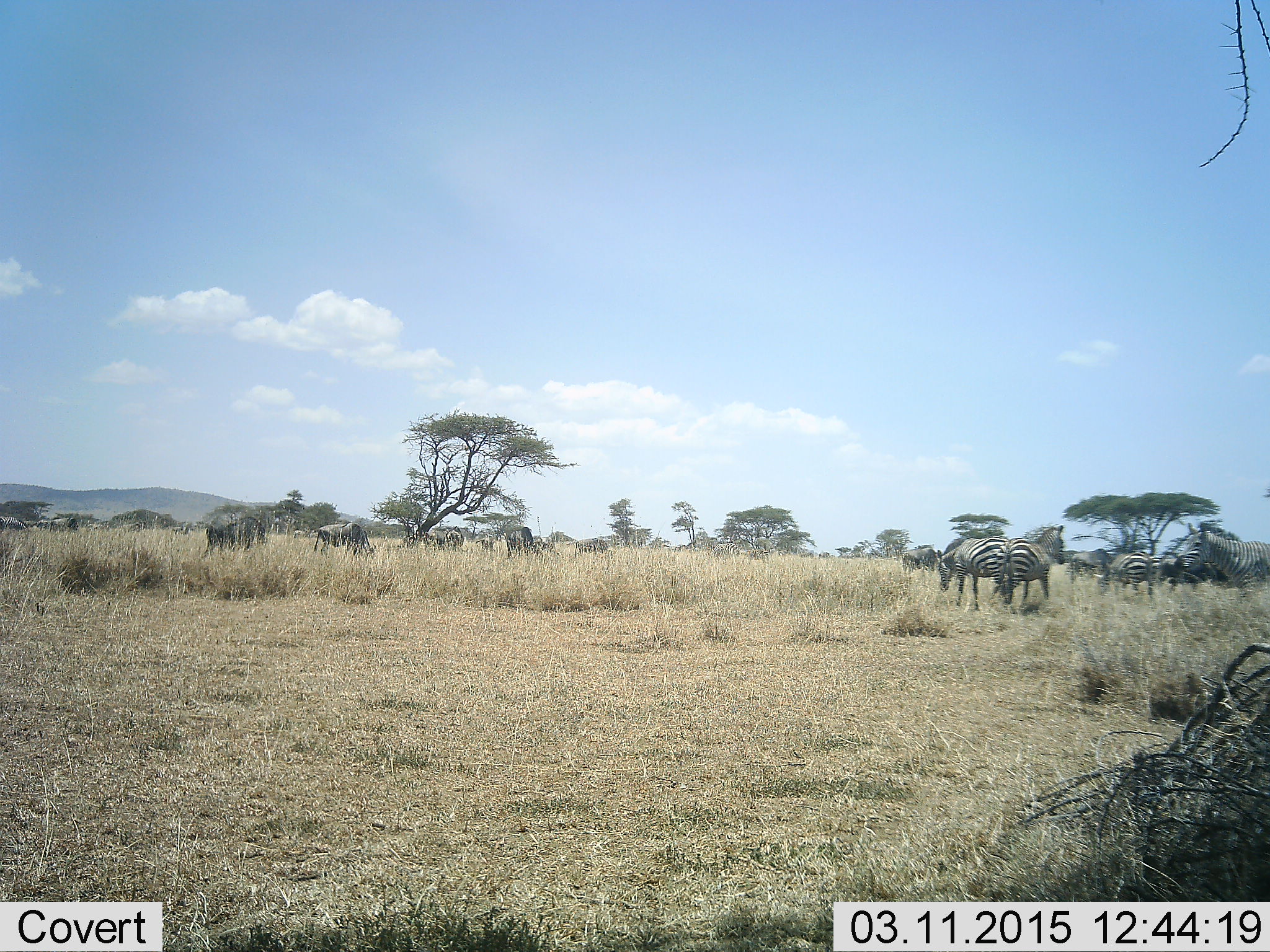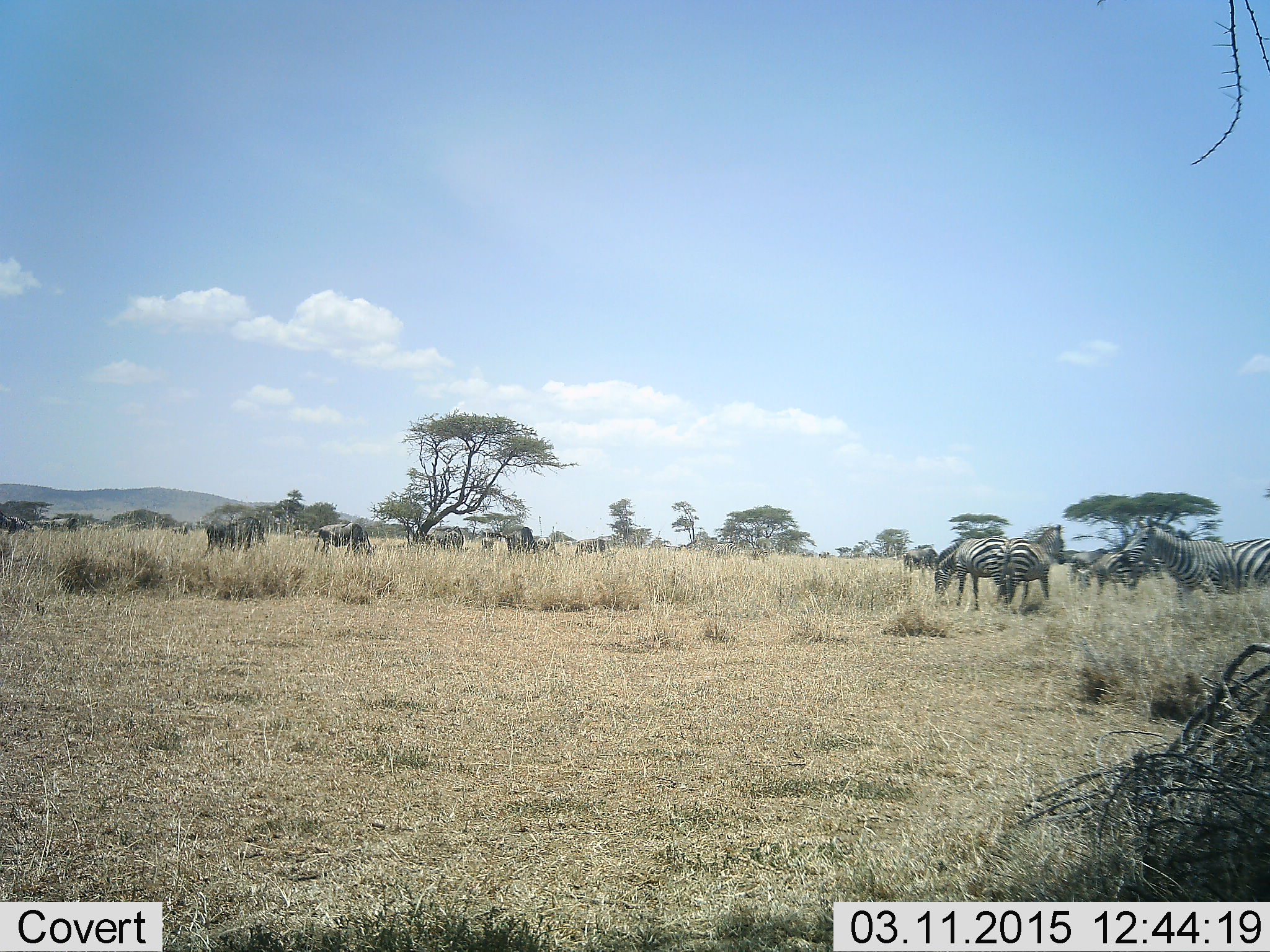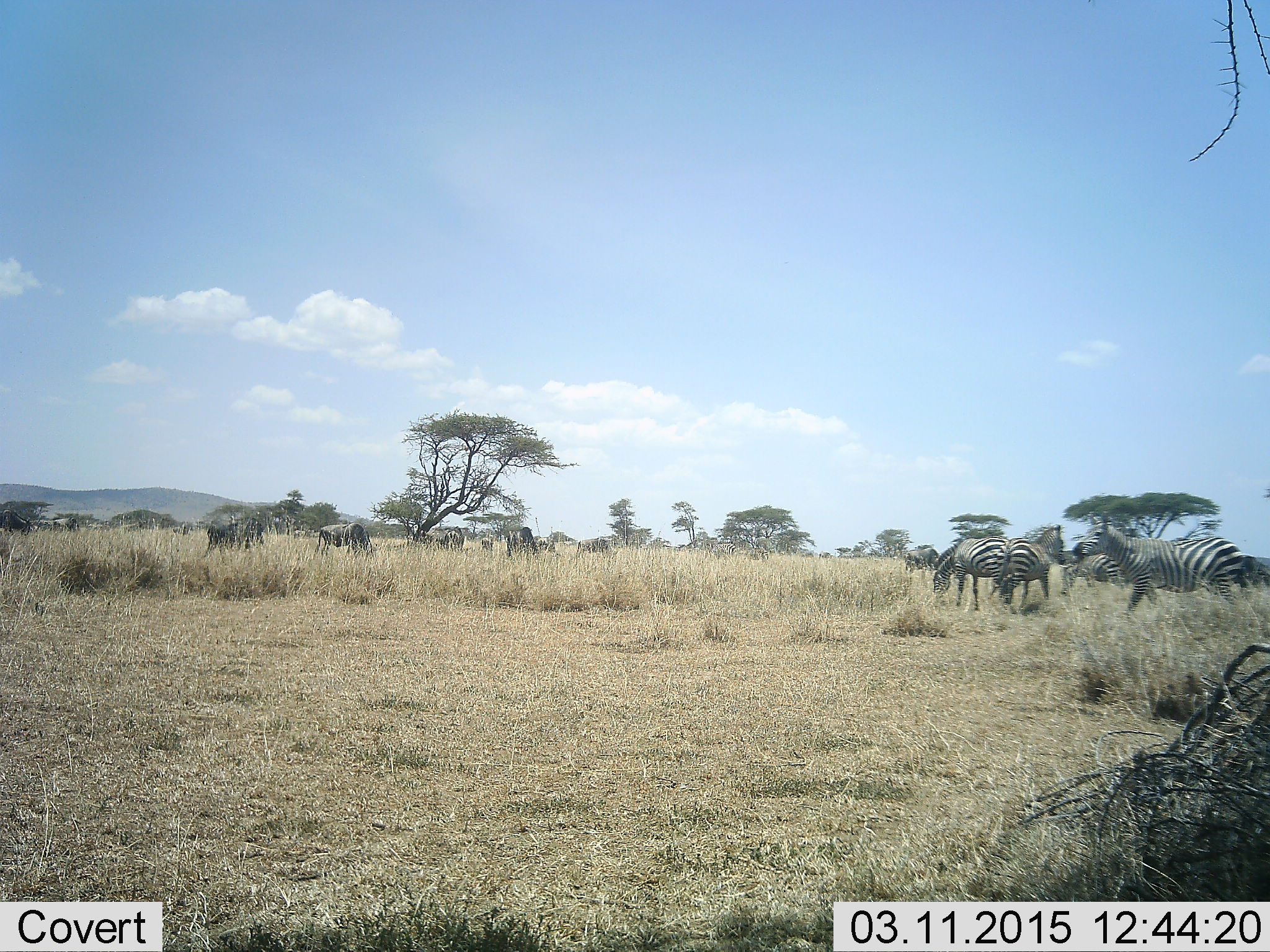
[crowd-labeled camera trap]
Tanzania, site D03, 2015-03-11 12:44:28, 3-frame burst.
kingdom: Animalia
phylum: Chordata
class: Mammalia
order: Artiodactyla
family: Bovidae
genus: Connochaetes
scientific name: Connochaetes taurinus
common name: blue wildebeest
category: wildebeest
Wildebeest (blue wildebeest) (Connochaetes taurinus), count 8. Behavior (volunteer vote fractions): standing 60%, resting 0%, moving 20%, interacting 0%. Young present (vote fraction): 0%. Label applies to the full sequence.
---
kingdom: Animalia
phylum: Chordata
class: Mammalia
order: Perissodactyla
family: Equidae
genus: Equus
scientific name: Equus quagga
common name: plains zebra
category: zebra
Zebra (plains zebra) (Equus quagga), count 6. Behavior (volunteer vote fractions): standing 69%, resting 0%, moving 56%, interacting 0%. Young present (vote fraction): 12%. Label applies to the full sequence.